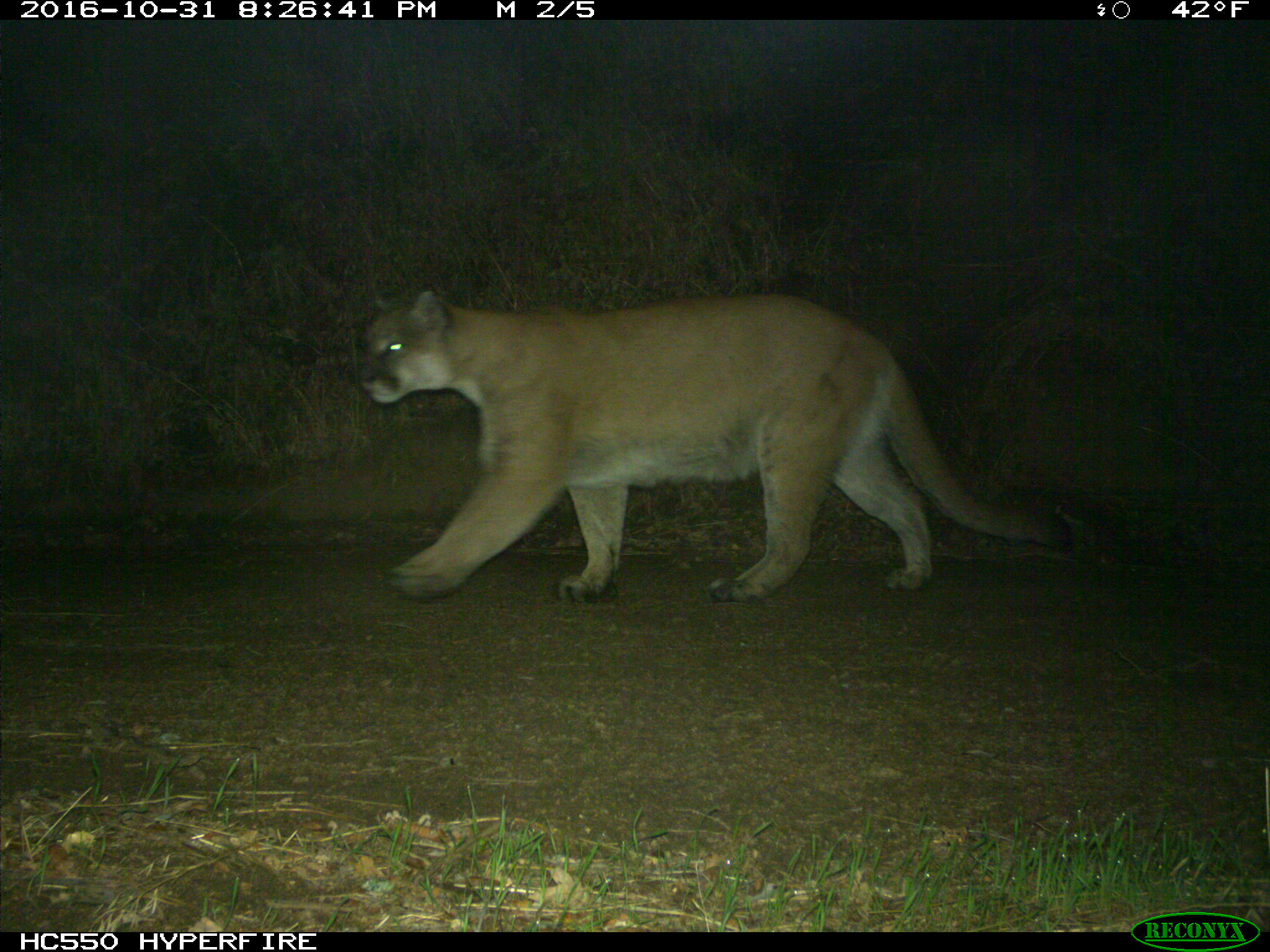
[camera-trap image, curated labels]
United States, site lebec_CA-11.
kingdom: Animalia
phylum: Chordata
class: Mammalia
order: Carnivora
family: Felidae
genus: Puma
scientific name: Puma concolor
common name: mountain lion